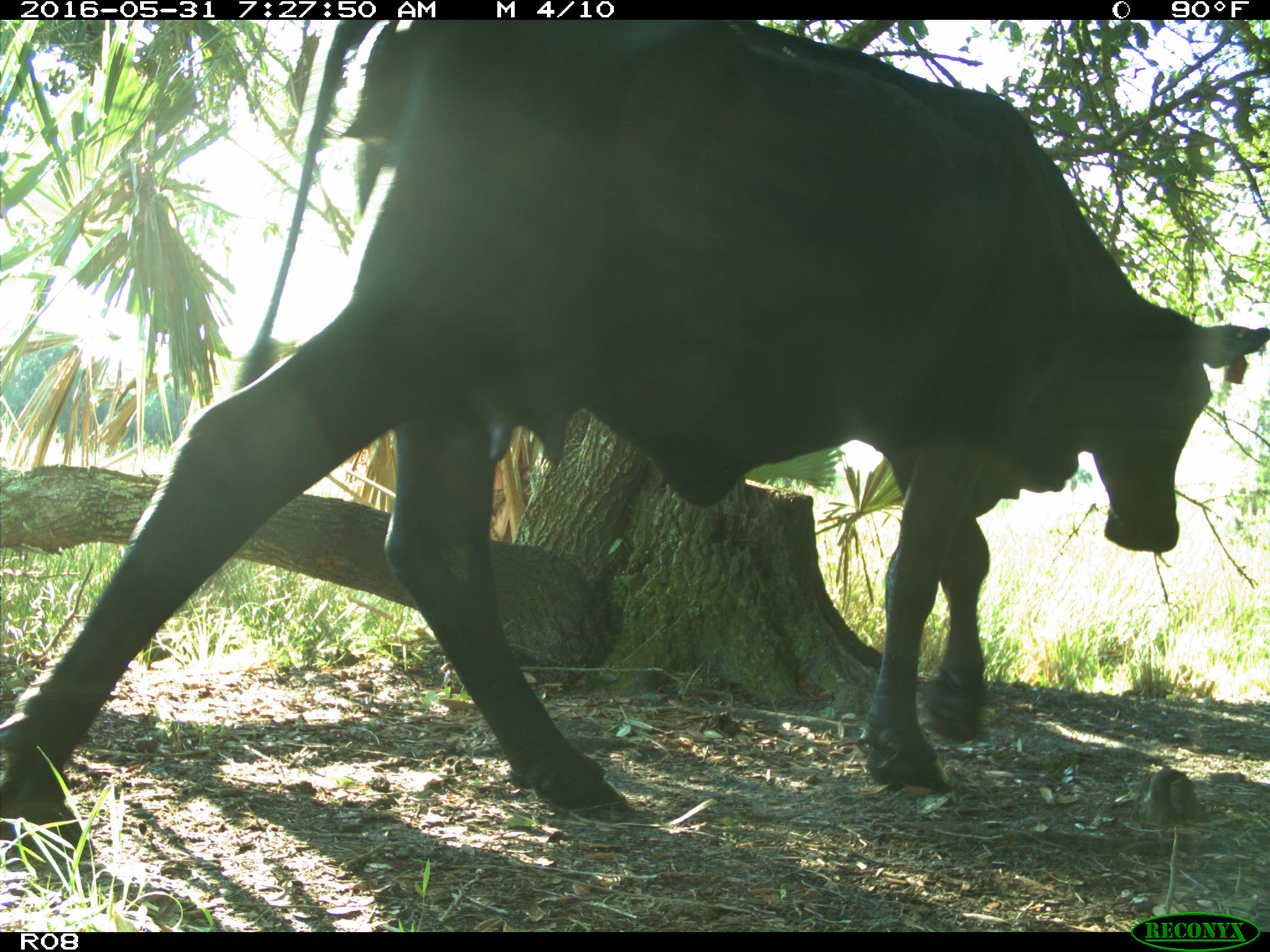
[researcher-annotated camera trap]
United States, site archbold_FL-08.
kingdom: Animalia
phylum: Chordata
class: Mammalia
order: Artiodactyla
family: Bovidae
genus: Bos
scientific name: Bos taurus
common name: domestic cow